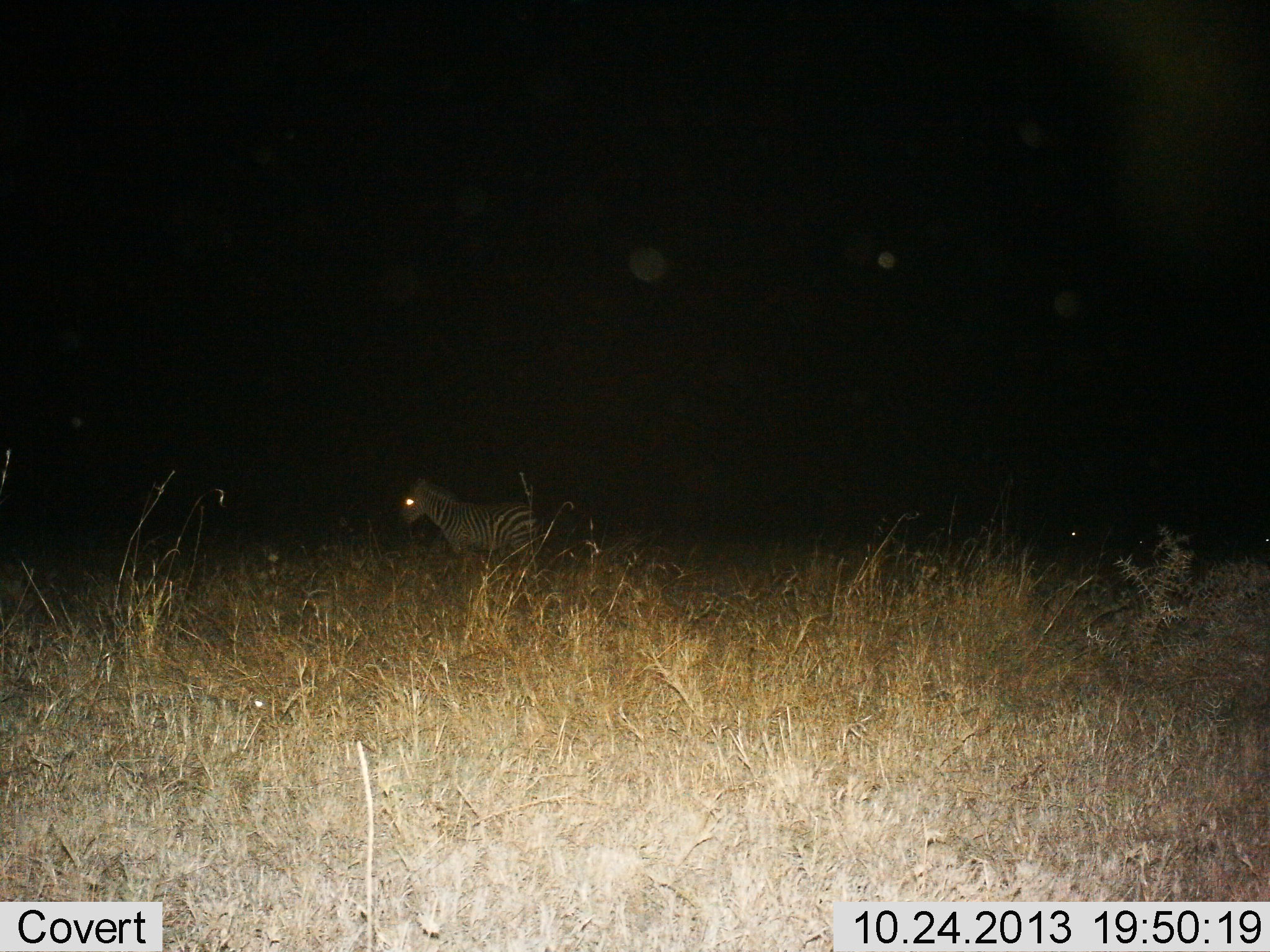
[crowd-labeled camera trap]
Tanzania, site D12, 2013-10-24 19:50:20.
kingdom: Animalia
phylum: Chordata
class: Mammalia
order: Perissodactyla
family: Equidae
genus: Equus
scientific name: Equus quagga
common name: plains zebra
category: zebra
Zebra (plains zebra) (Equus quagga), count 1. Behavior (volunteer vote fractions): standing 89%, resting 0%, moving 11%, interacting 0%. Young present (vote fraction): 0%. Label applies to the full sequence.